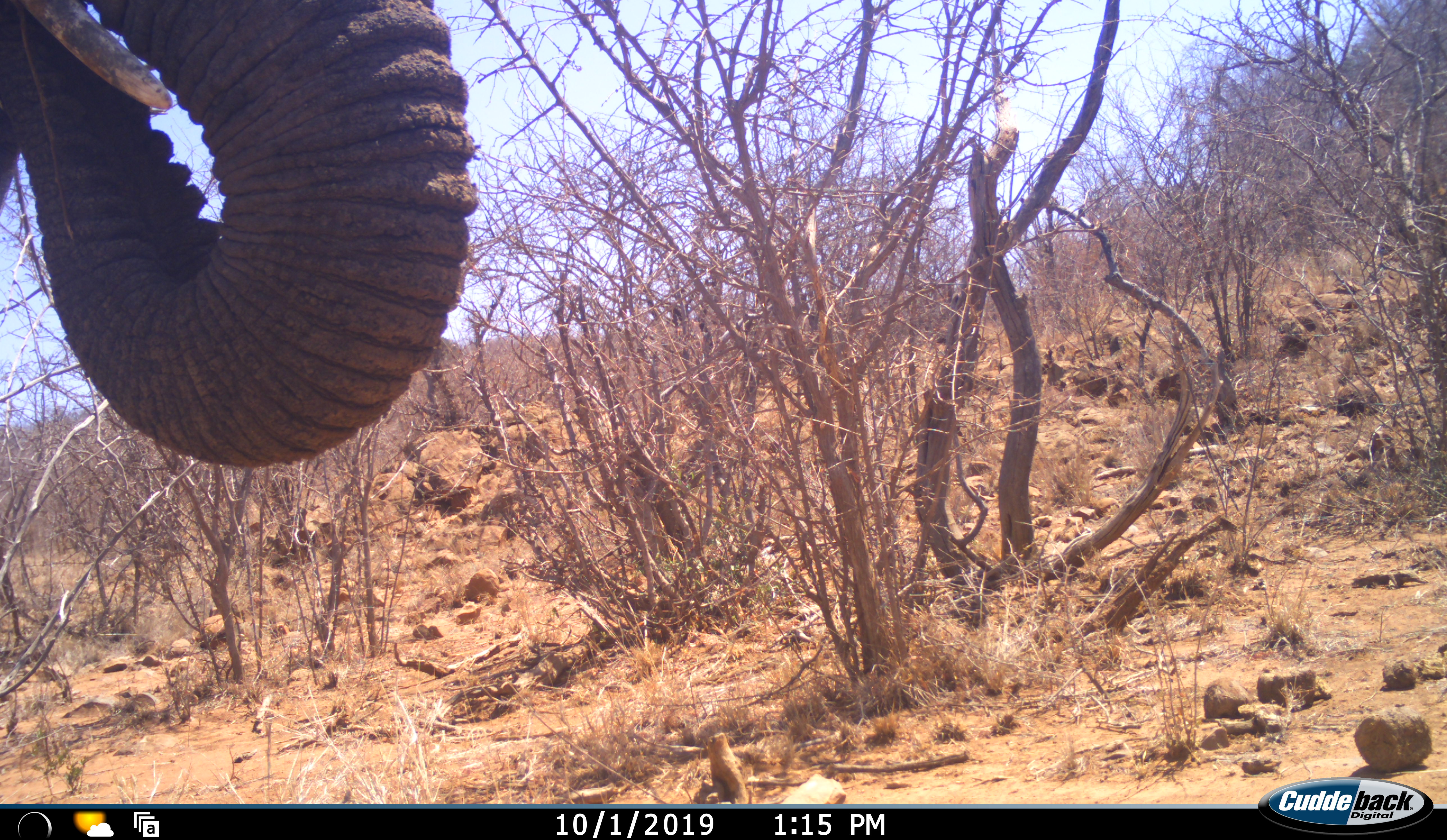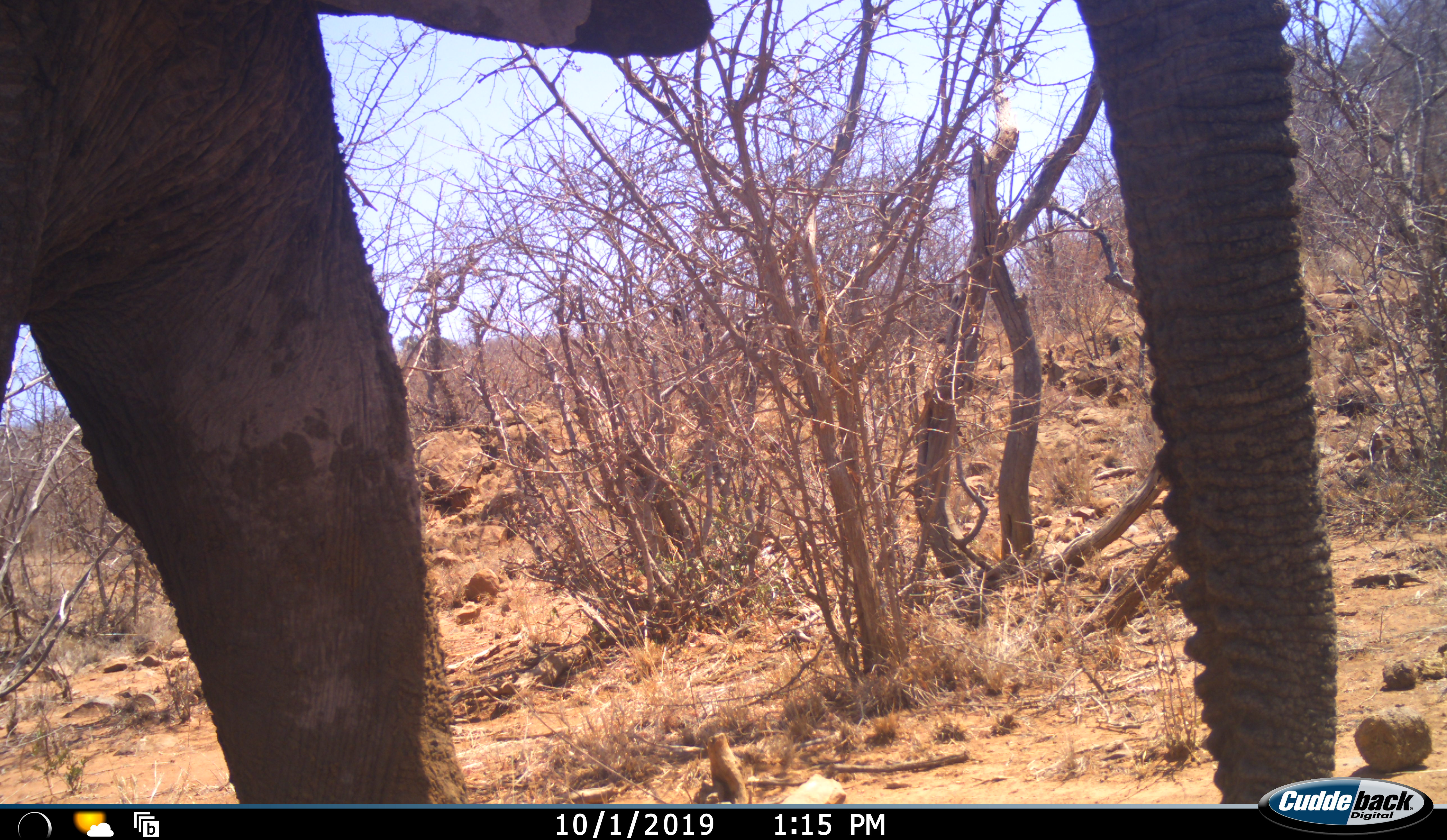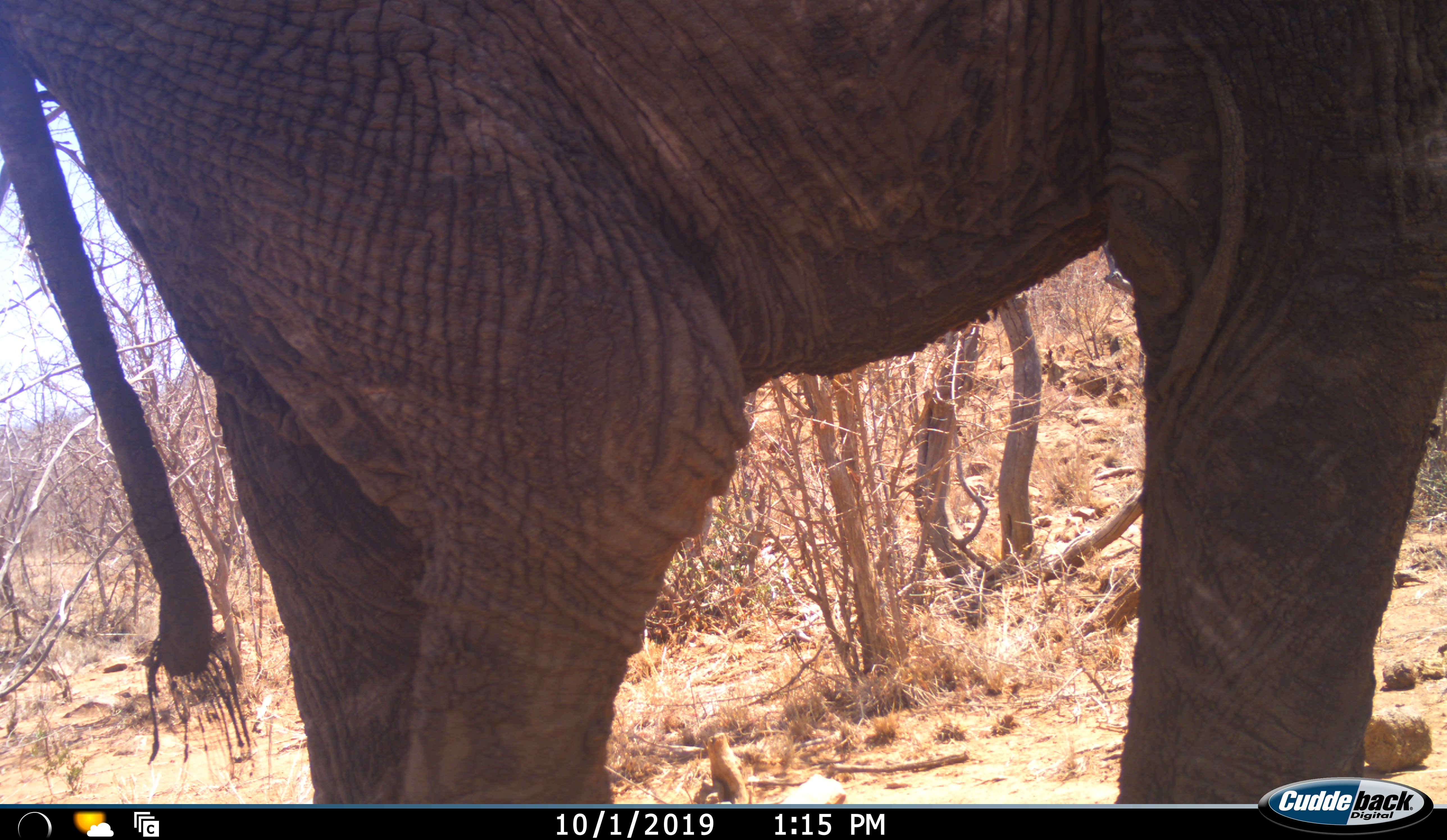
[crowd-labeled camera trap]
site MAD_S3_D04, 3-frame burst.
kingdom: Animalia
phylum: Chordata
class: Mammalia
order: Proboscidea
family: Elephantidae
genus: Loxodonta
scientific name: Loxodonta africana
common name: african bush elephant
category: elephant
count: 1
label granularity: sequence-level